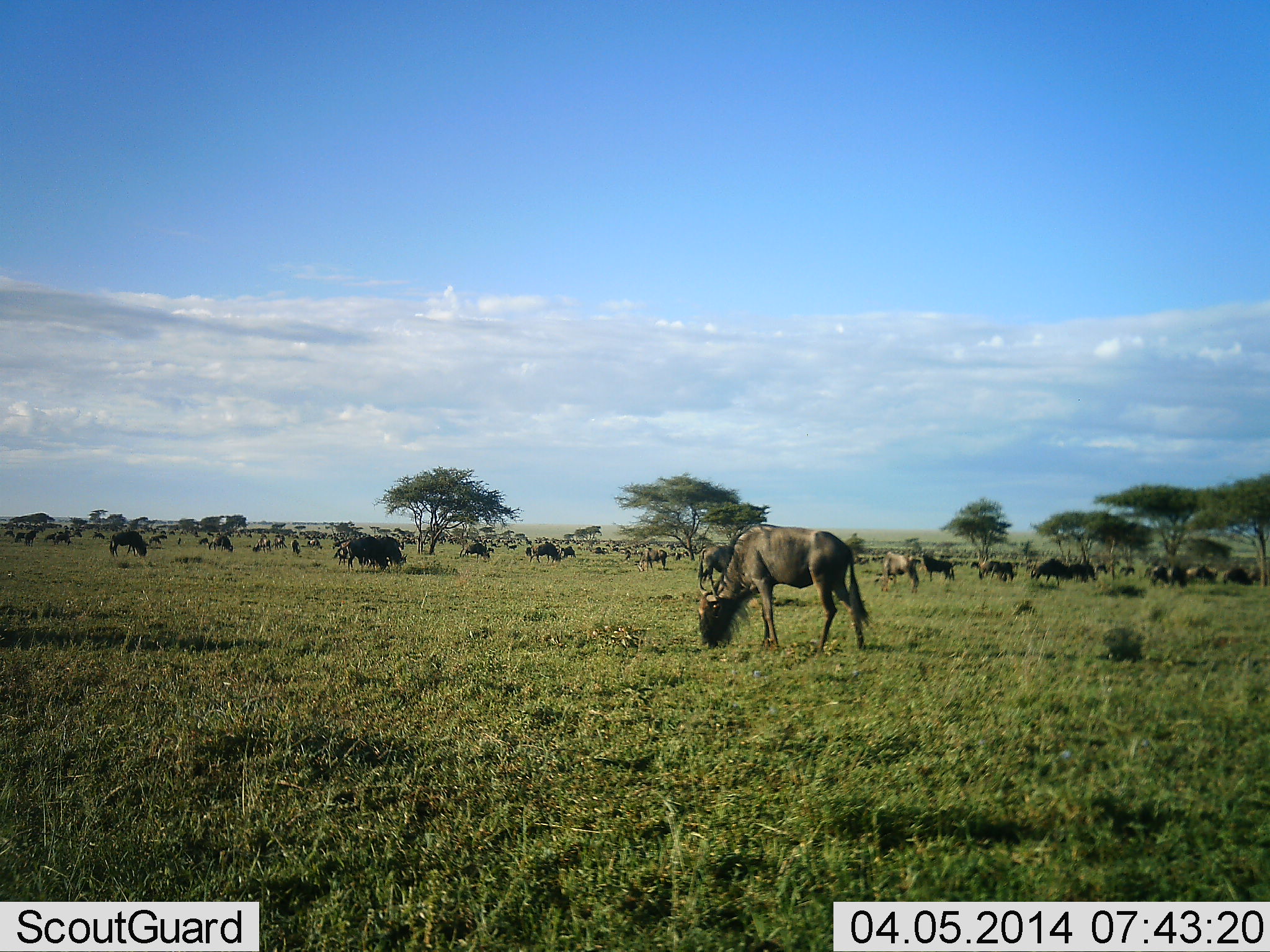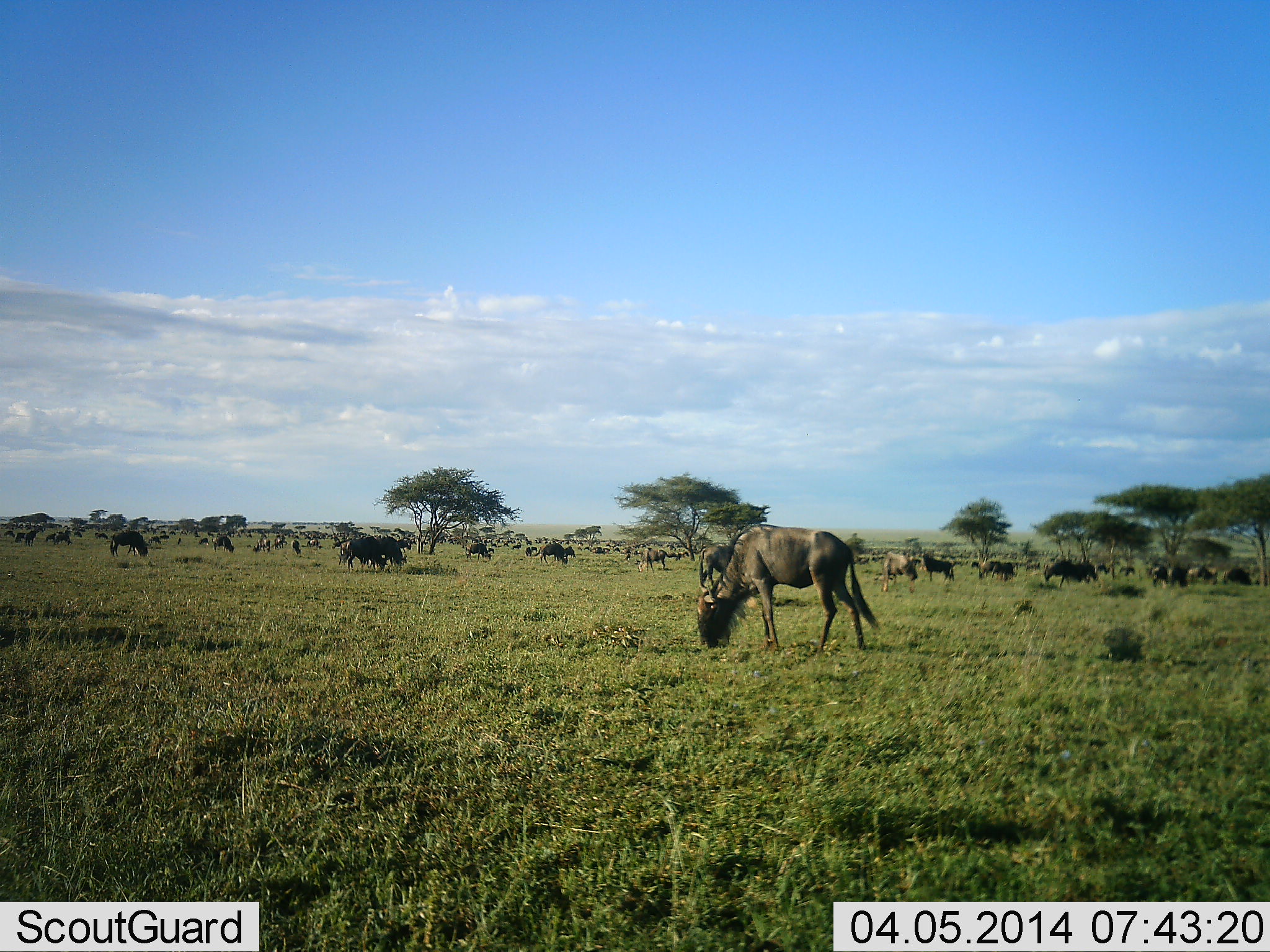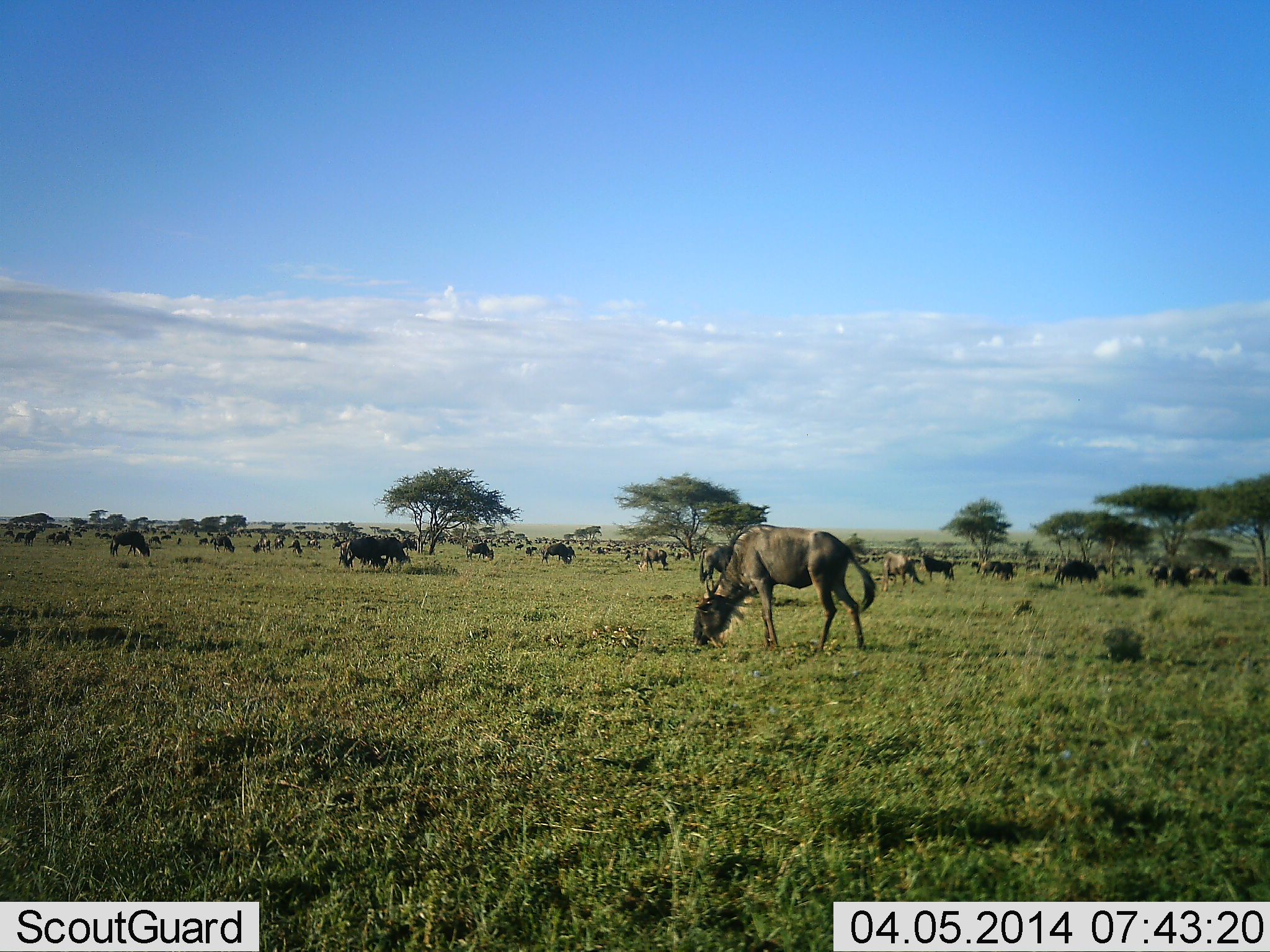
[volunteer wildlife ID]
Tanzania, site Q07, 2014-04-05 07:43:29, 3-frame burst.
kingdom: Animalia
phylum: Chordata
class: Mammalia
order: Artiodactyla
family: Bovidae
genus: Connochaetes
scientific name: Connochaetes taurinus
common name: blue wildebeest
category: wildebeest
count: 11-50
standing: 30%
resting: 0%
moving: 10%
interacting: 10%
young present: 0%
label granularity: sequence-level